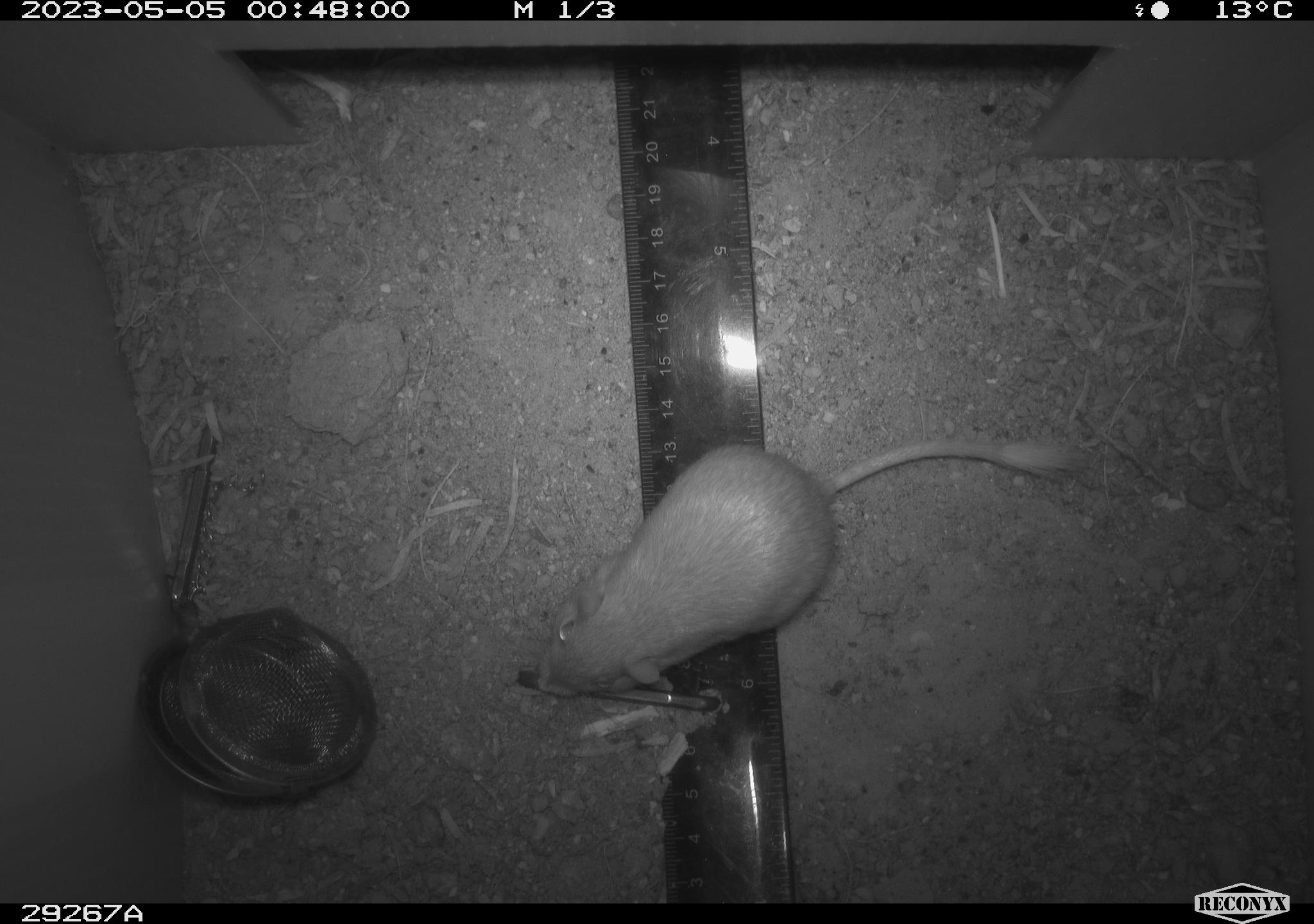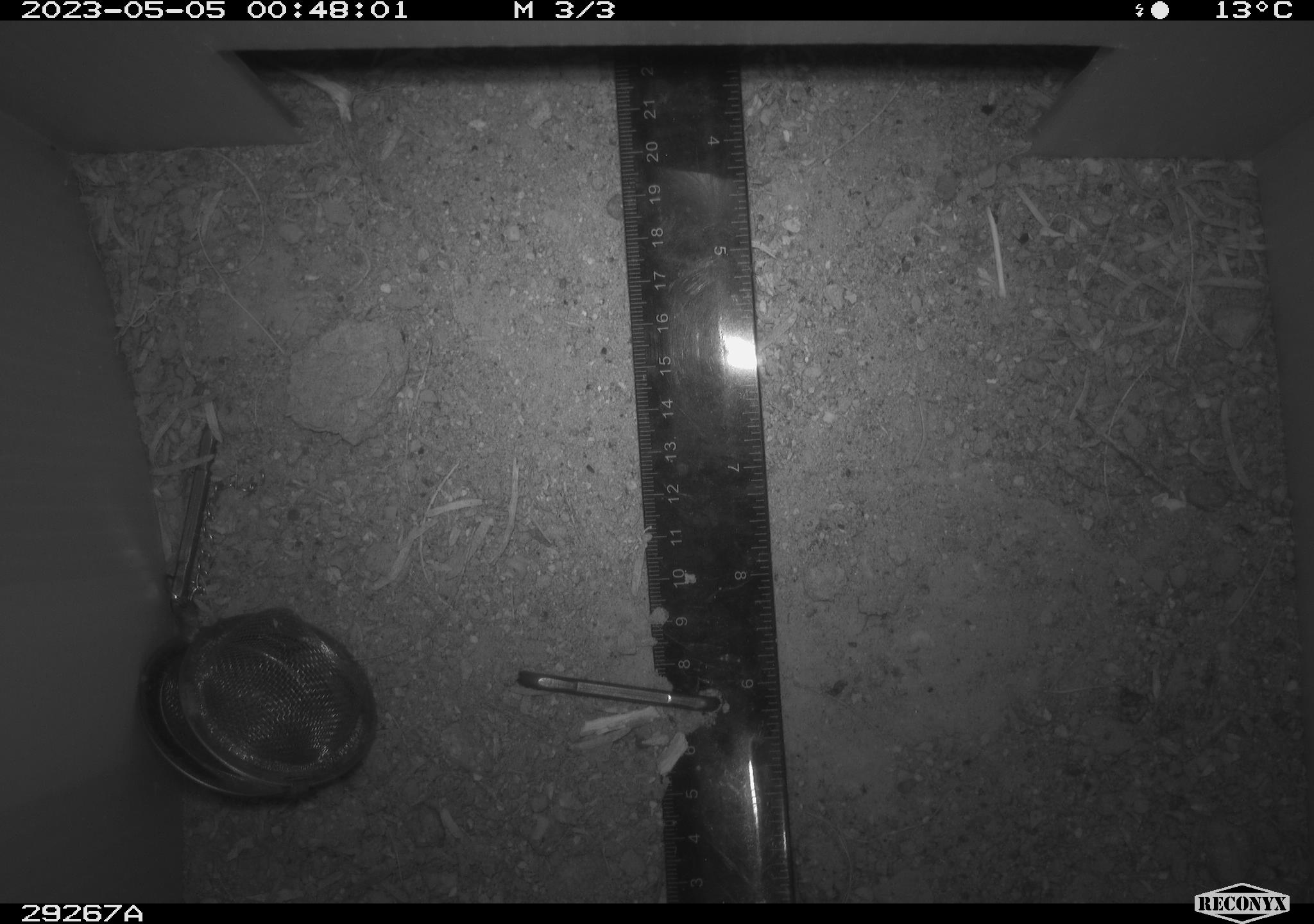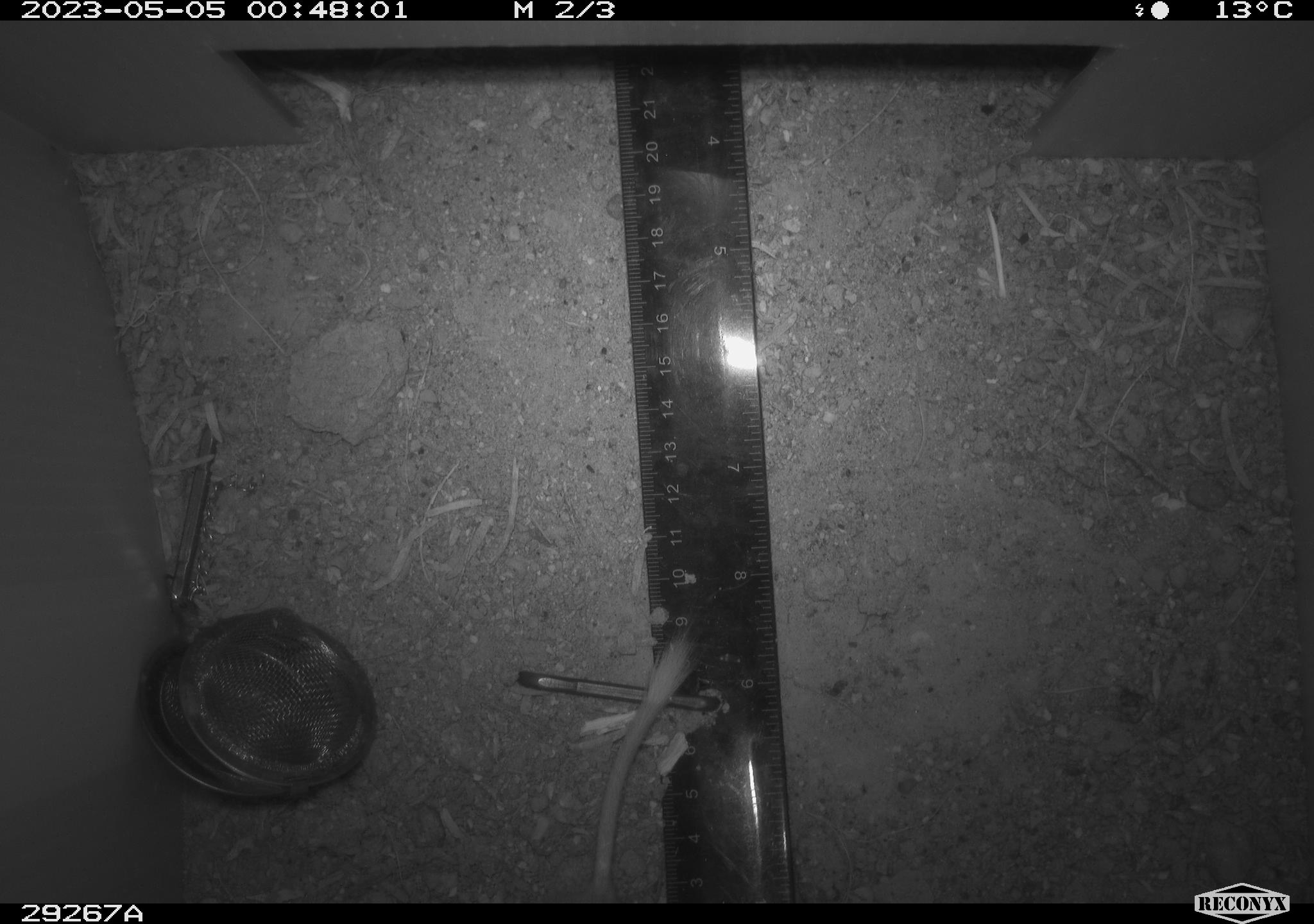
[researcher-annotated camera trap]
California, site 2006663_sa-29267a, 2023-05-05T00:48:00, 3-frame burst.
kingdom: Animalia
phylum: Chordata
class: Mammalia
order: Rodentia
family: Heteromyidae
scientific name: Heteromyidae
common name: kangaroo rats and pocket mice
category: heteromyidae family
Heteromyidae family (kangaroo rats and pocket mice) (Heteromyidae).